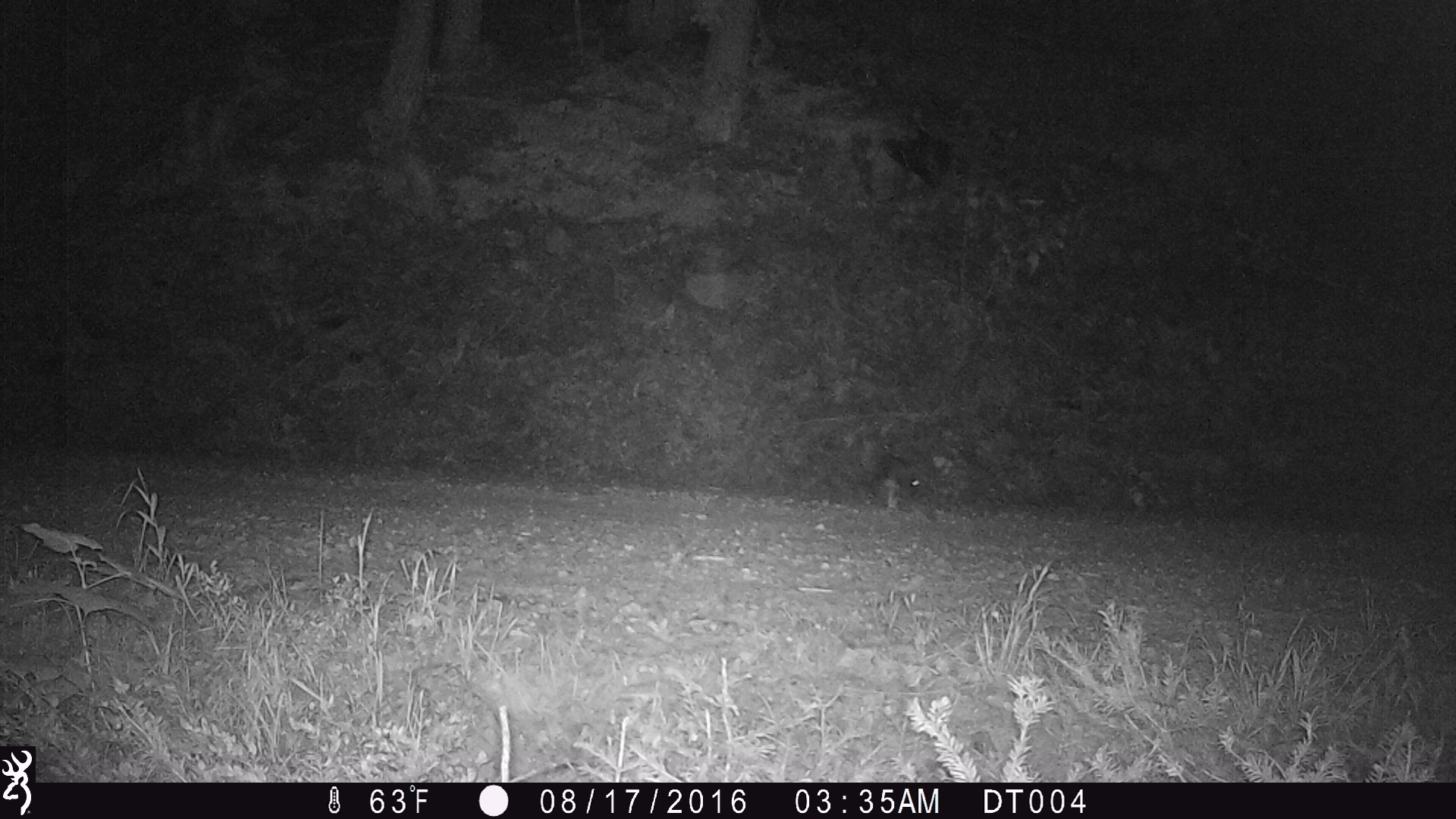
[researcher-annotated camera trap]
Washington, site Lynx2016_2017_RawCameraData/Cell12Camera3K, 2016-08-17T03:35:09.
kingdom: Animalia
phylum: Chordata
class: Mammalia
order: Lagomorpha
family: Leporidae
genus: Lepus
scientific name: Lepus americanus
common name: snowshoe hare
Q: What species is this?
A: Lepus americanus (snowshoe hare).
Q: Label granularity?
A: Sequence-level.